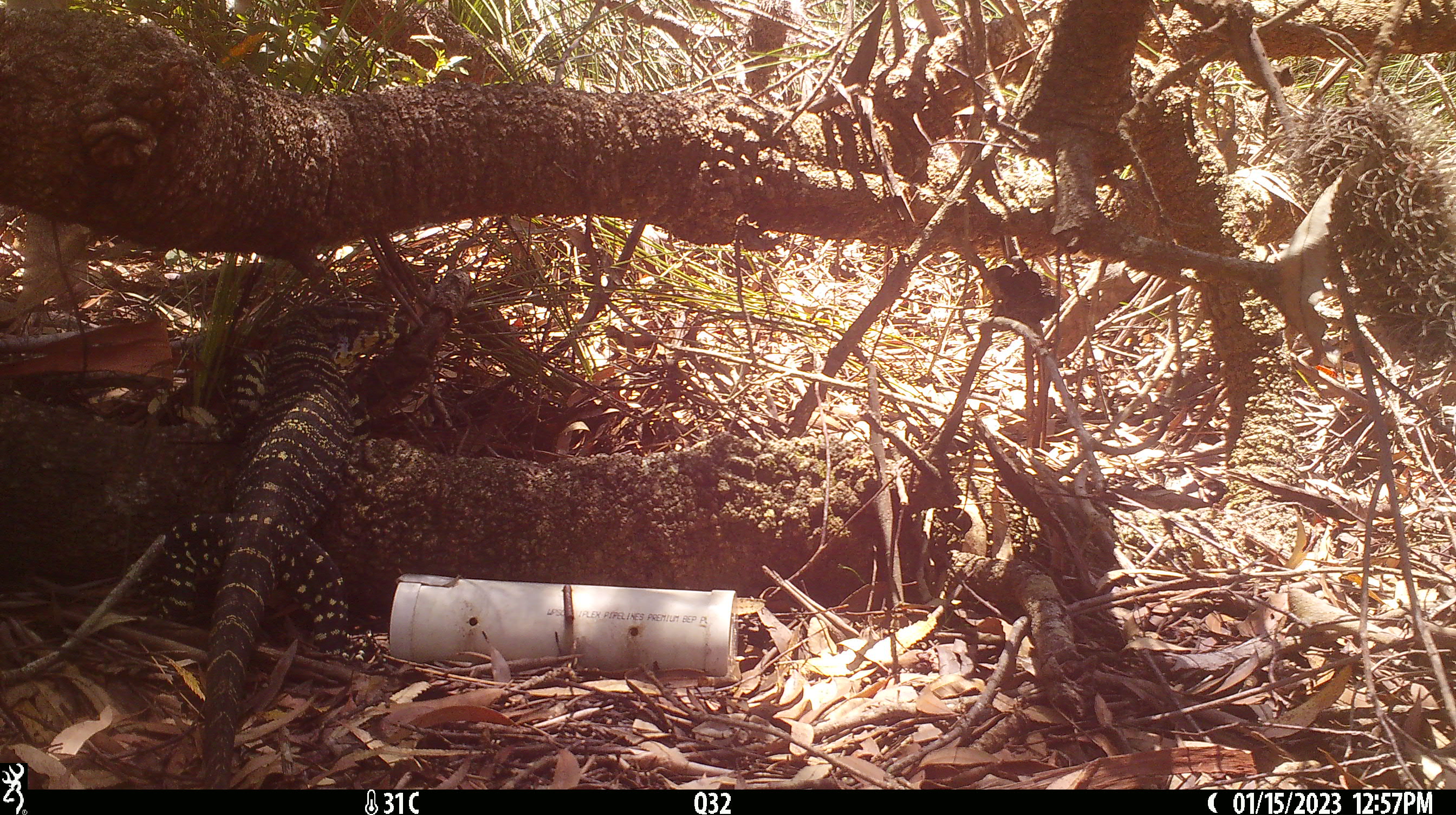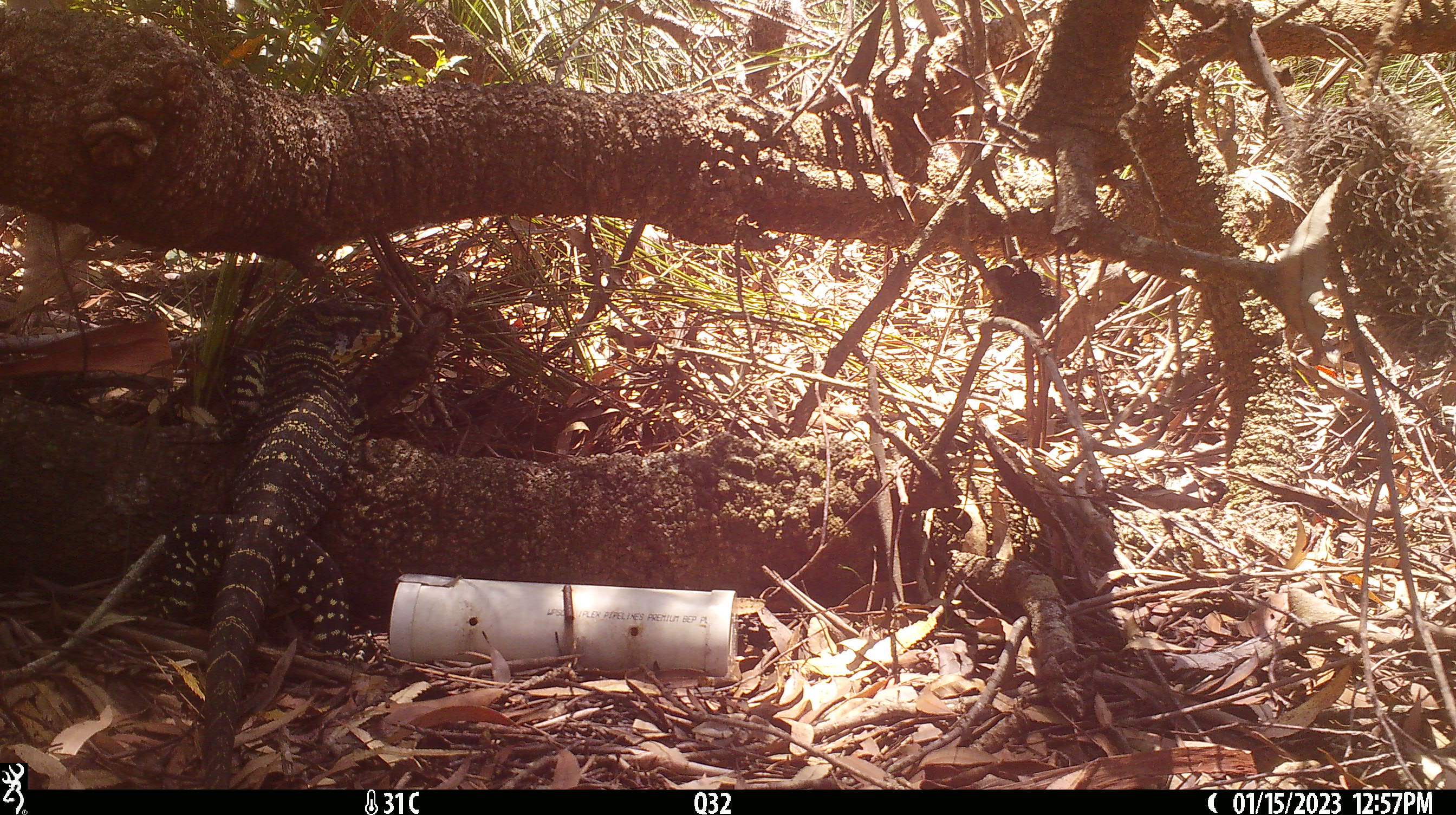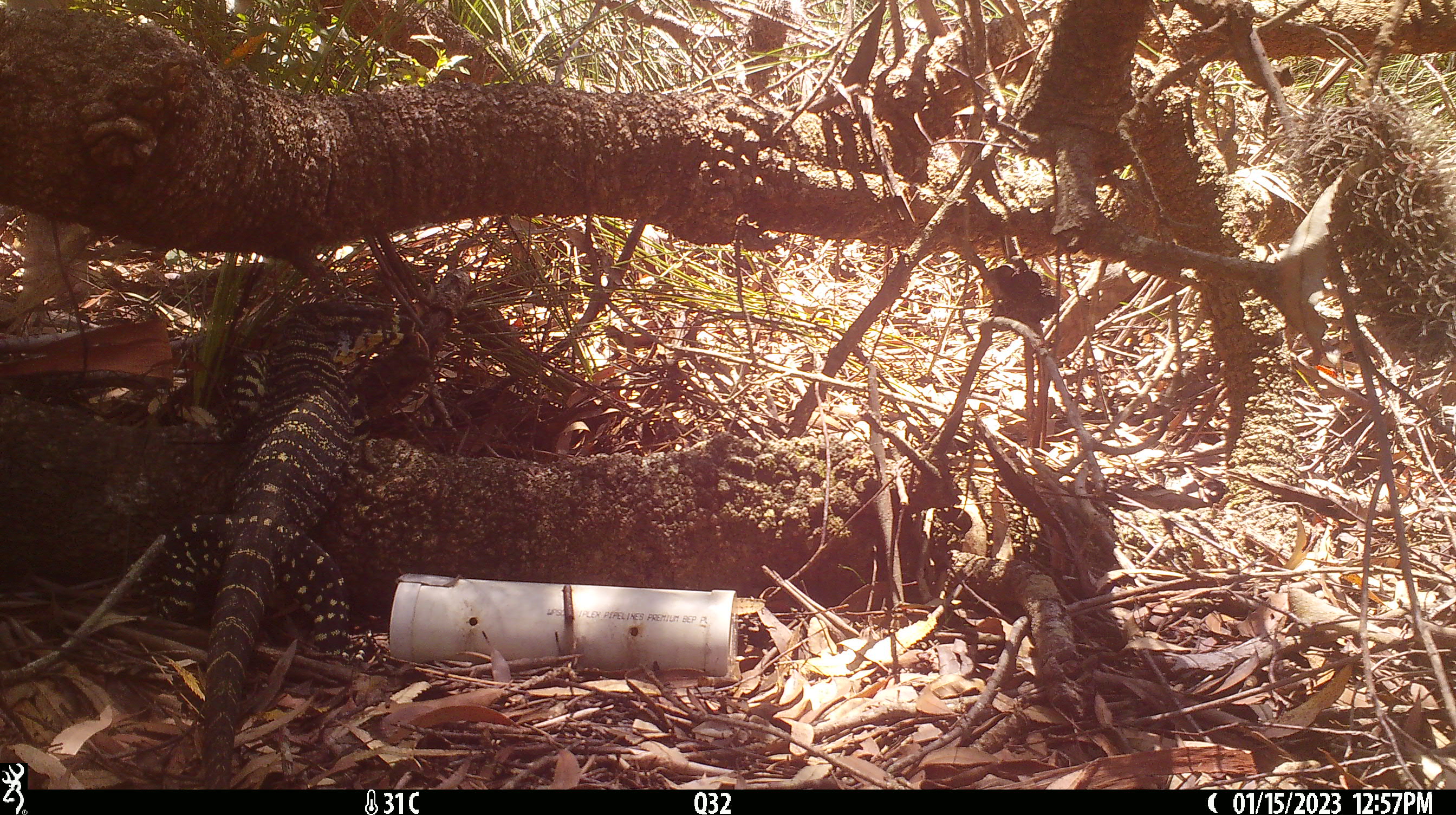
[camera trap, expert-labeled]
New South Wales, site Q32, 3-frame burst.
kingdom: Animalia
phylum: Chordata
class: Reptilia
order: Squamata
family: Varanidae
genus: Varanus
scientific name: Varanus varius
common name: lace monitor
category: goanna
Goanna (lace monitor) (Varanus varius).